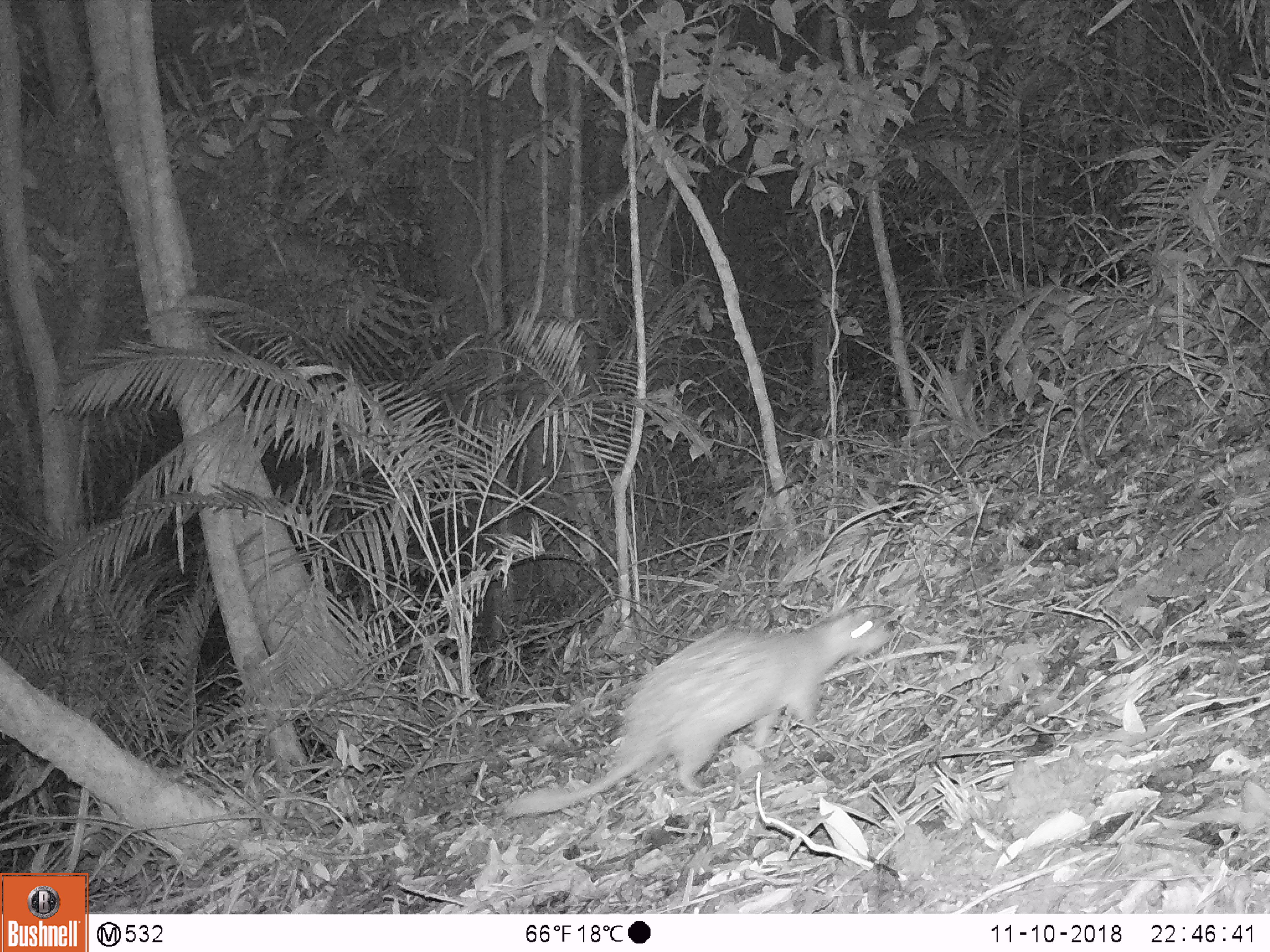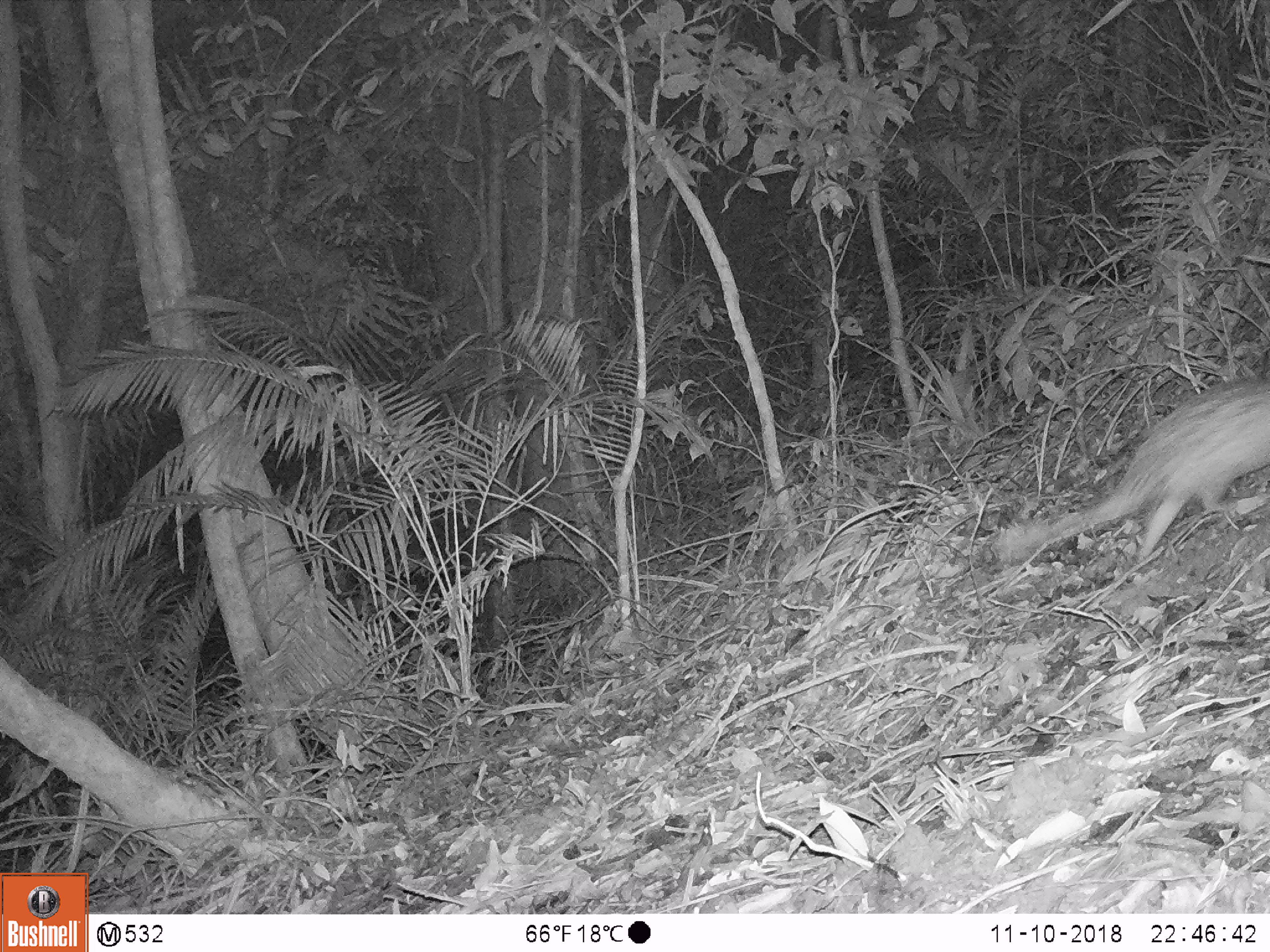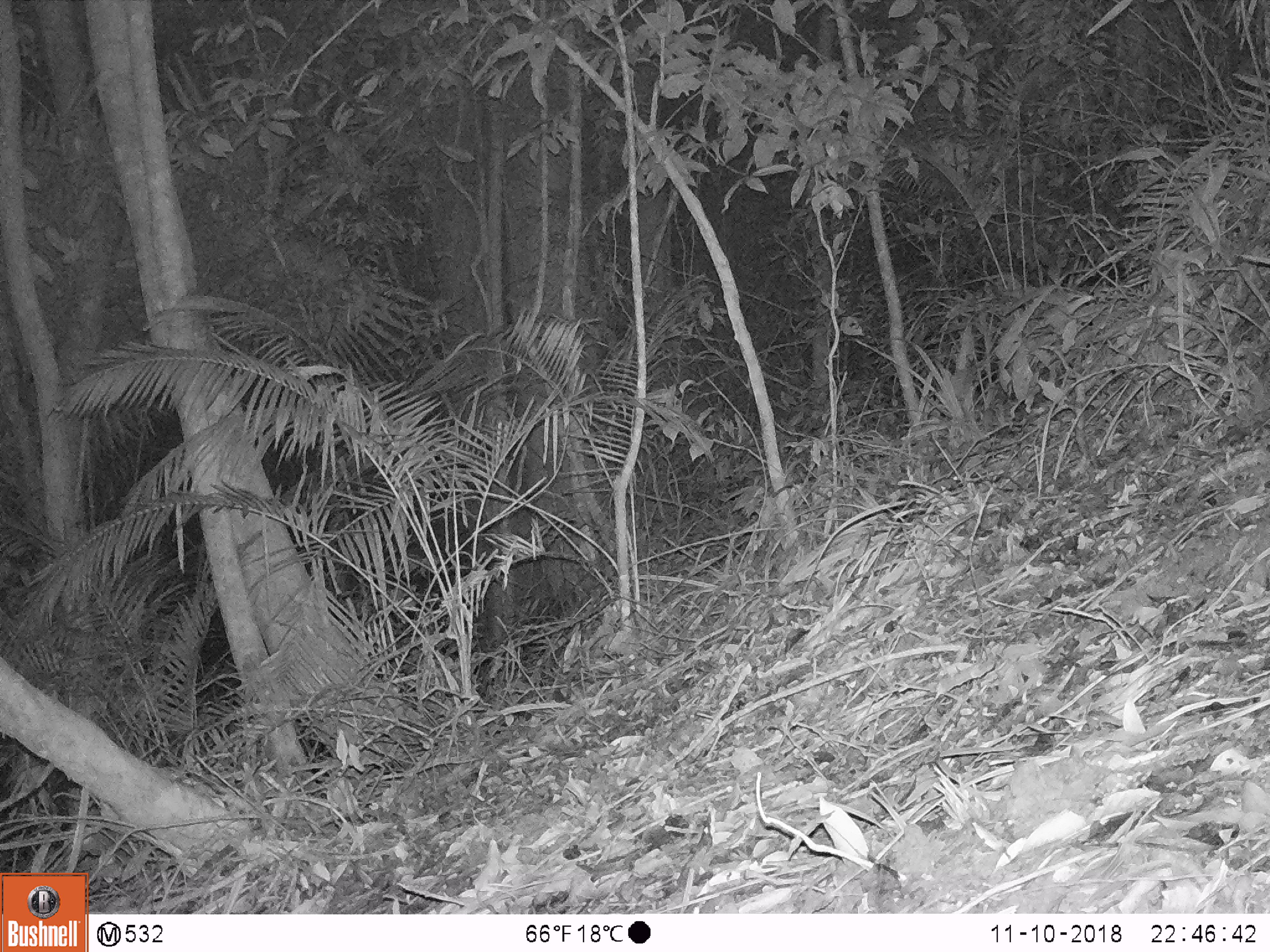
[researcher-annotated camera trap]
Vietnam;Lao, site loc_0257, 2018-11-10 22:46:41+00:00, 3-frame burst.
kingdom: Animalia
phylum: Chordata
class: Mammalia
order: Rodentia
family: Hystricidae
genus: Atherurus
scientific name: Atherurus macrourus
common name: asiatic brush-tailed porcupine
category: asiatic brush tailed porcupine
Asiatic brush tailed porcupine (asiatic brush-tailed porcupine) (Atherurus macrourus). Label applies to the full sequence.